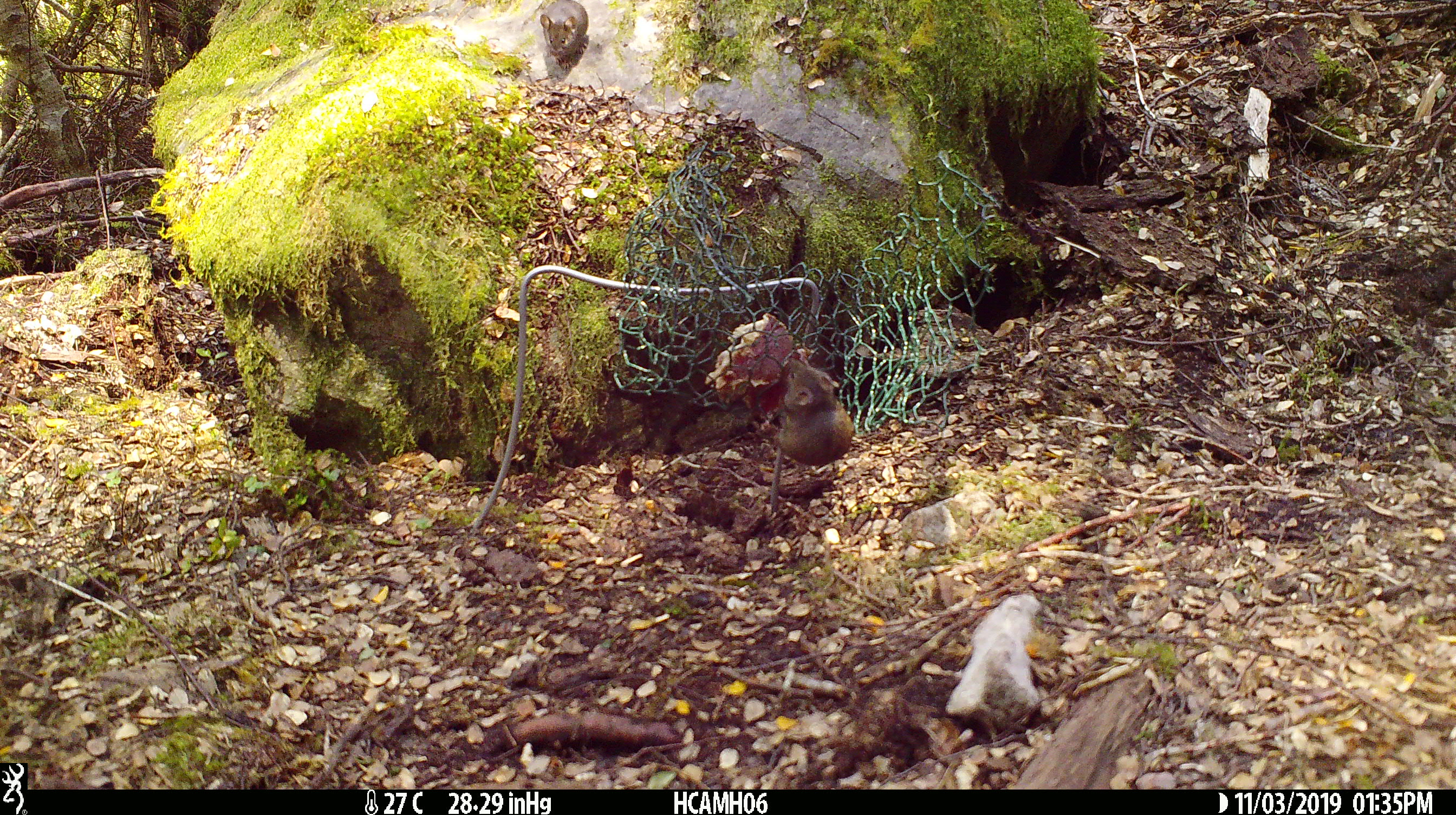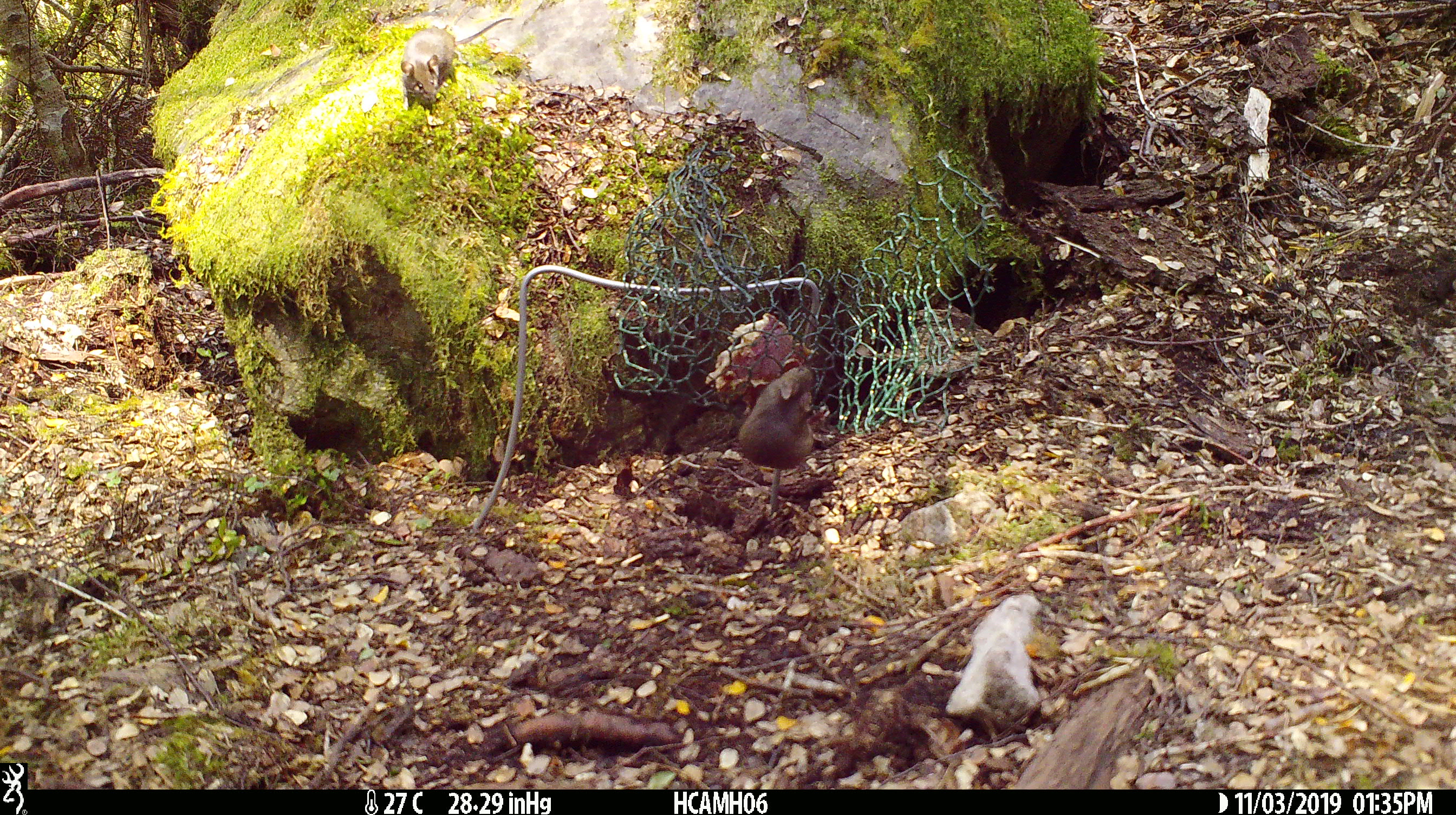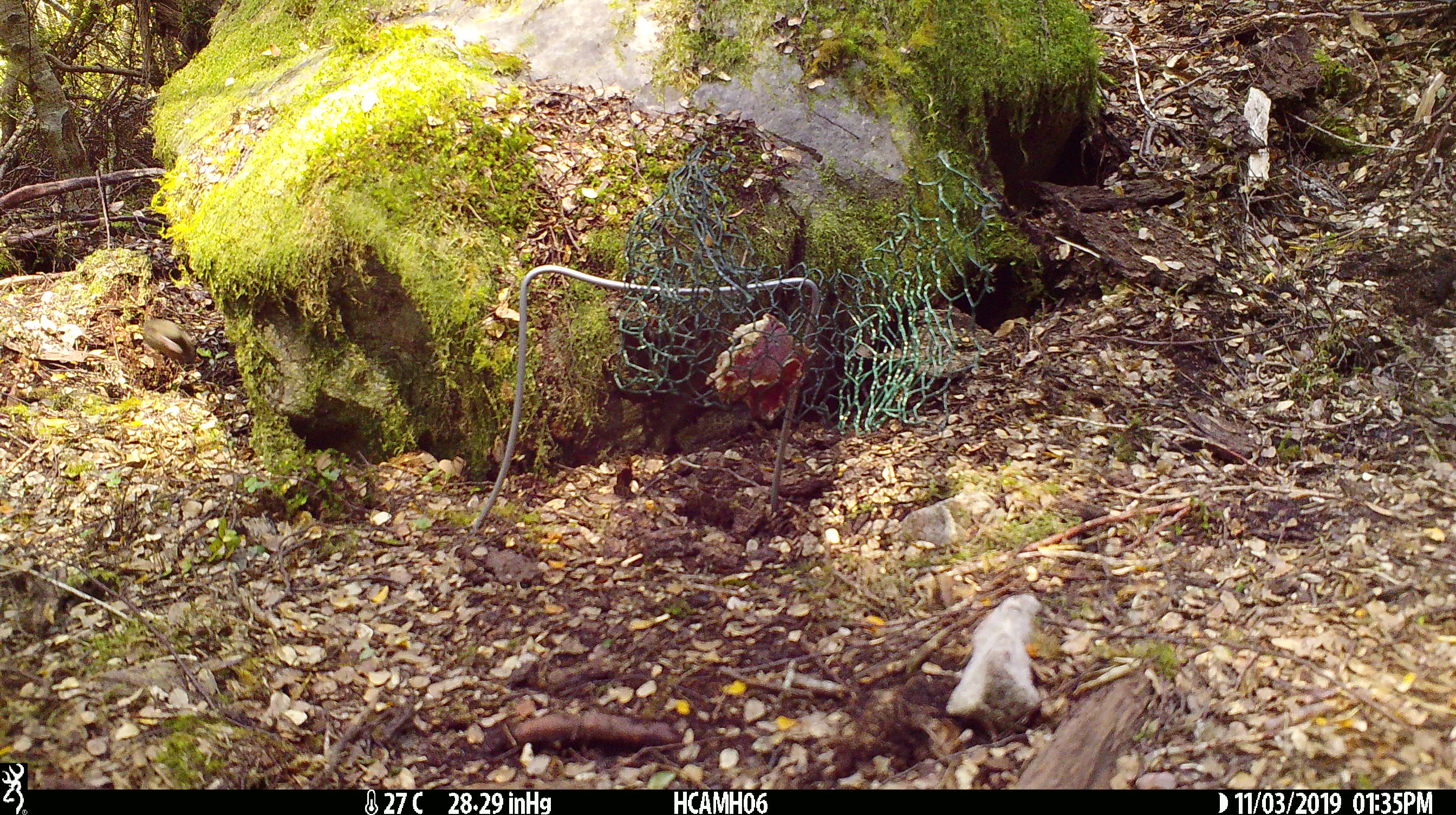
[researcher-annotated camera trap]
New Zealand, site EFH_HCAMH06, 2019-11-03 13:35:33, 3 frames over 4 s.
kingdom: Animalia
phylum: Chordata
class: Mammalia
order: Rodentia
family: Muridae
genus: Mus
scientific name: Mus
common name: mouse